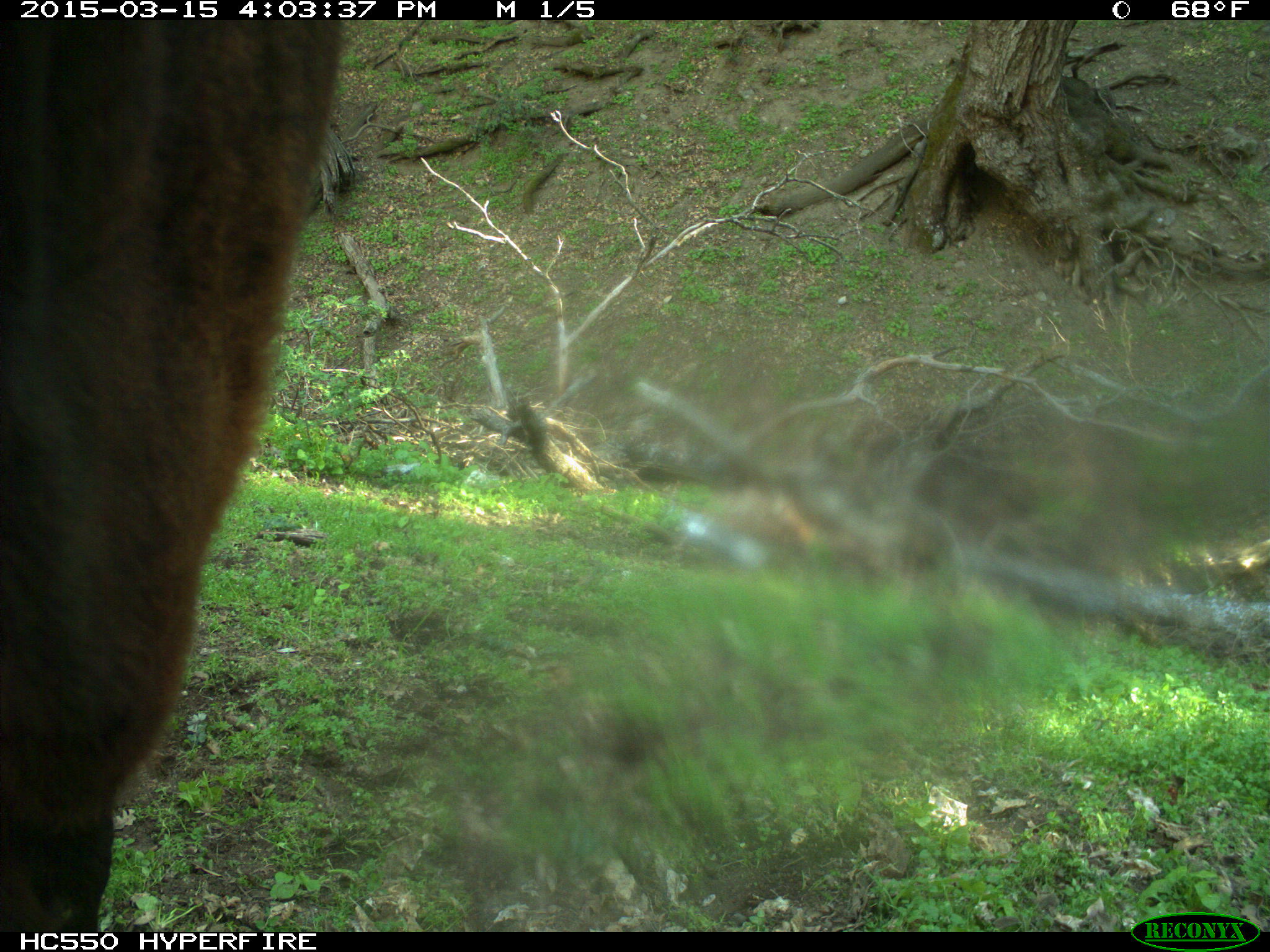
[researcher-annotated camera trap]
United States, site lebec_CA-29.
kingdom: Animalia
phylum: Chordata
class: Mammalia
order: Artiodactyla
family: Bovidae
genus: Bos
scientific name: Bos taurus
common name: domestic cow